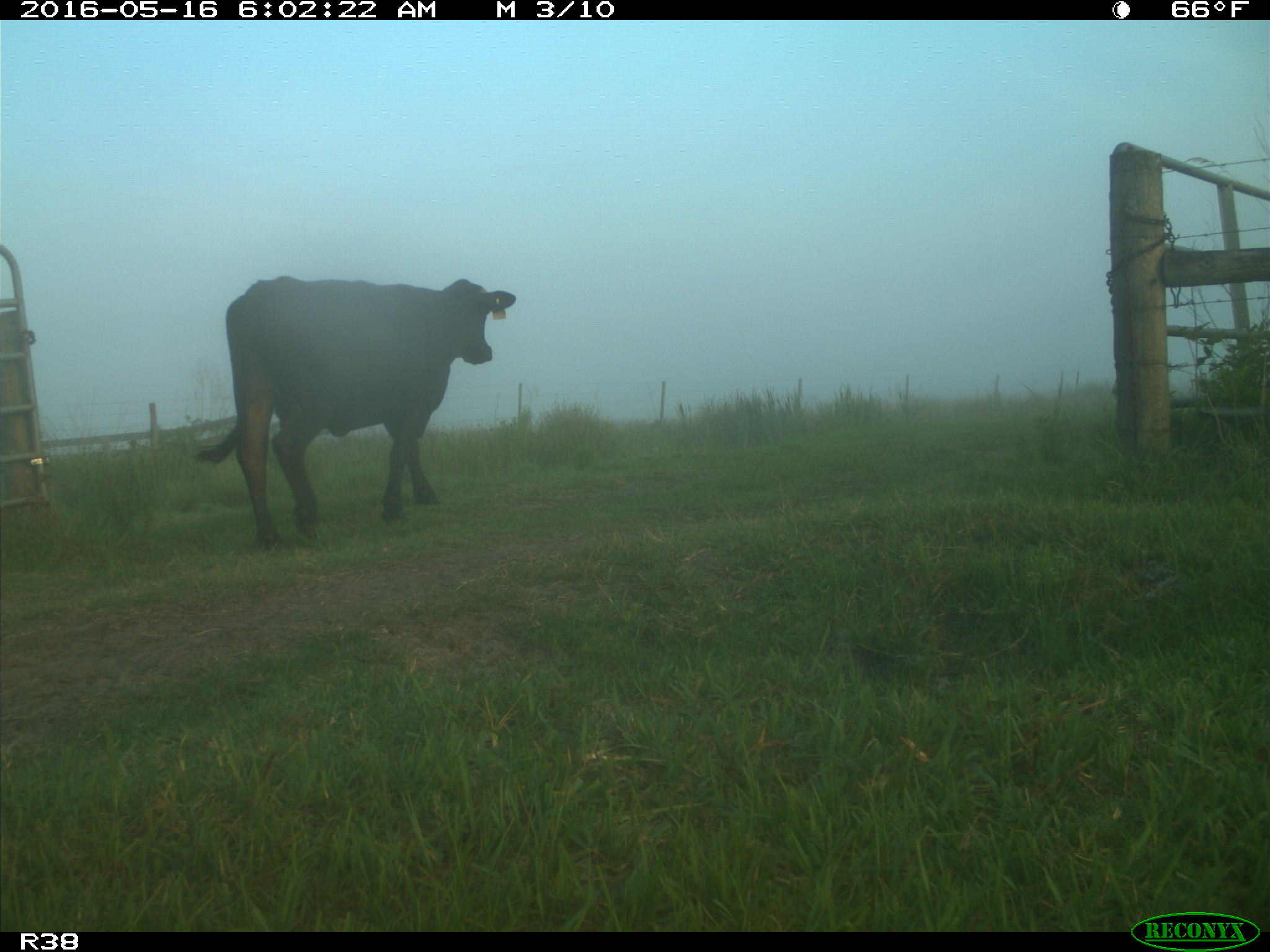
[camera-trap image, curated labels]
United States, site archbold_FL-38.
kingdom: Animalia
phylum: Chordata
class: Mammalia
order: Artiodactyla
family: Bovidae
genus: Bos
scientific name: Bos taurus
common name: domestic cow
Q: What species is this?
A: Bos taurus (domestic cow).